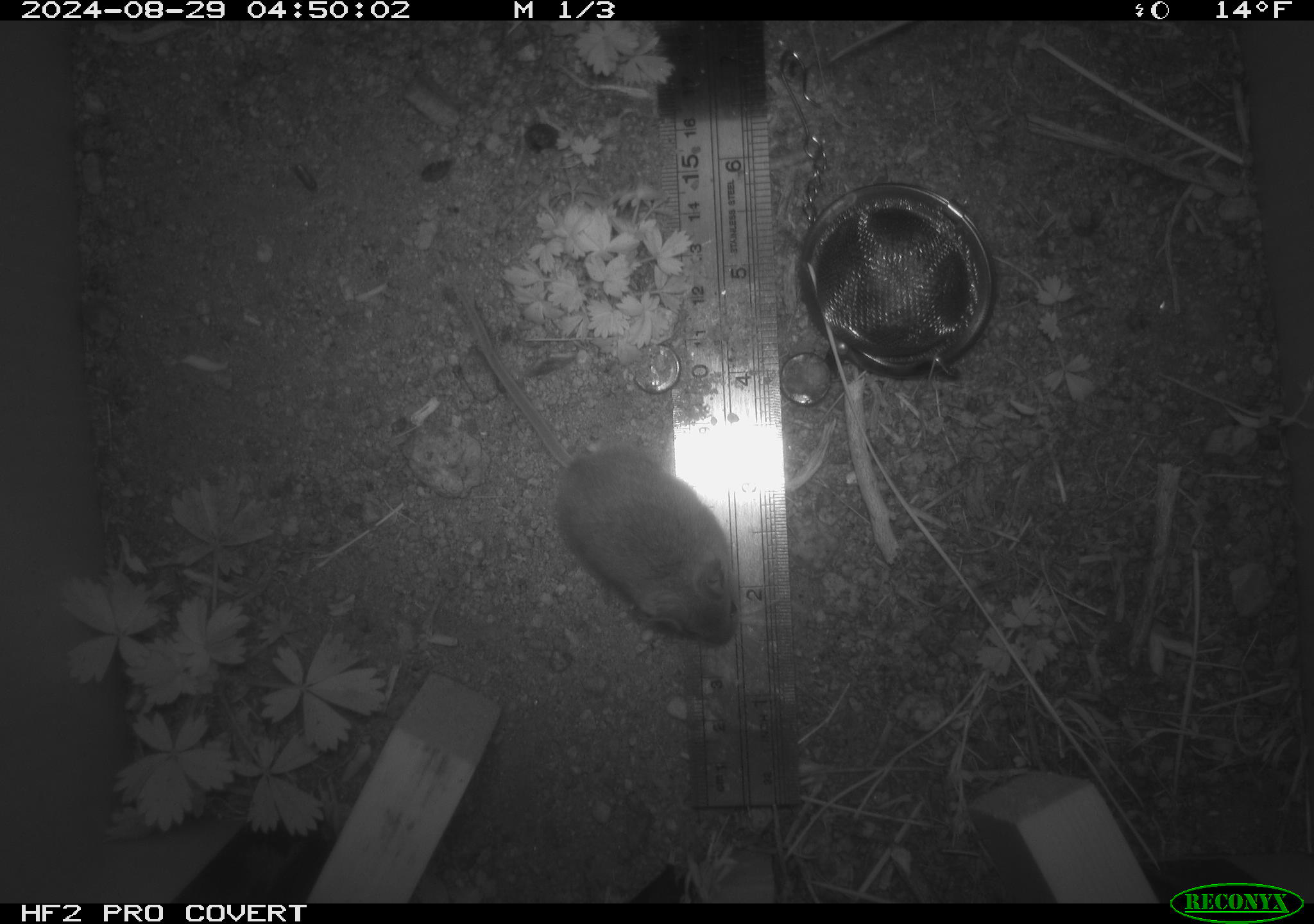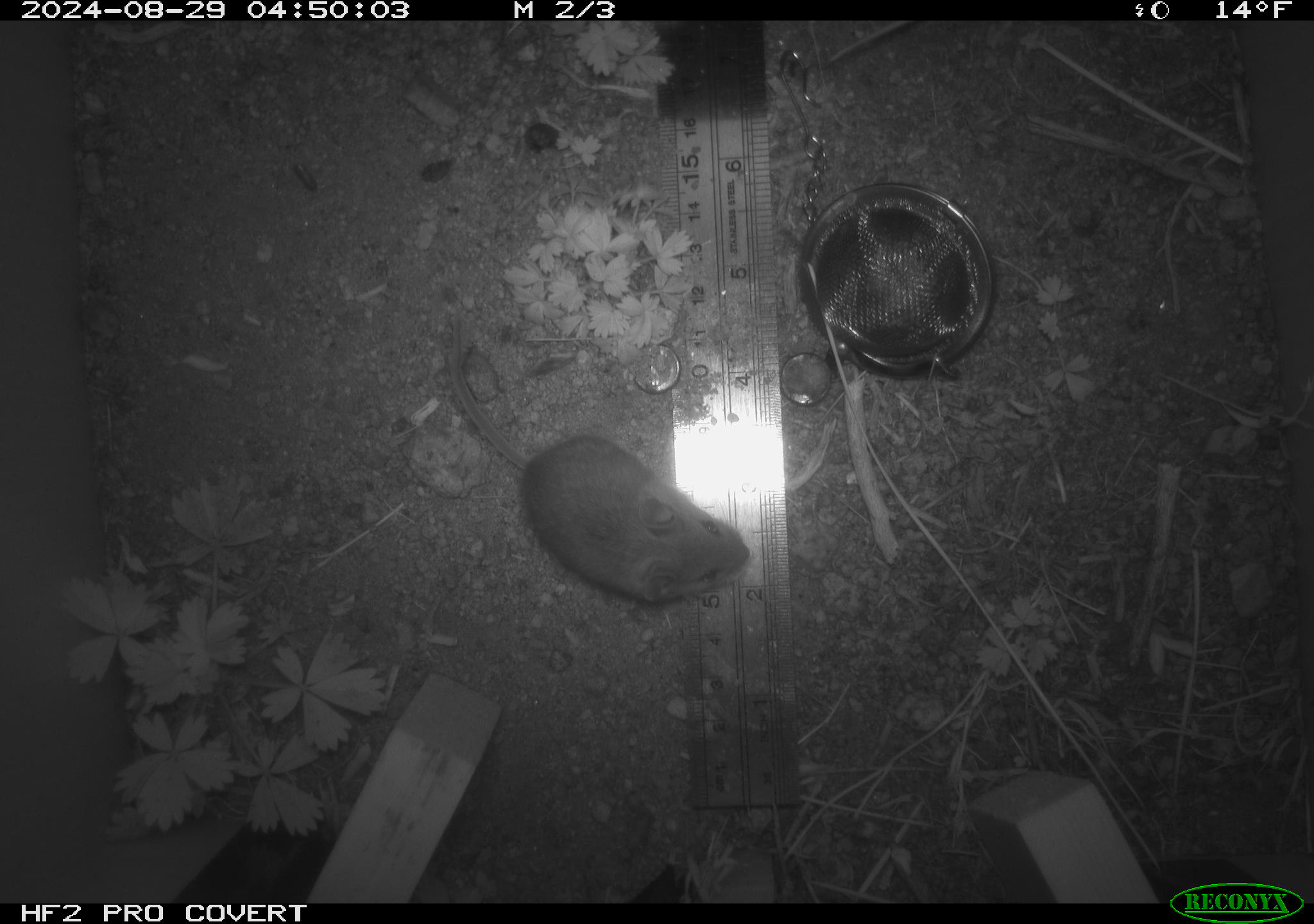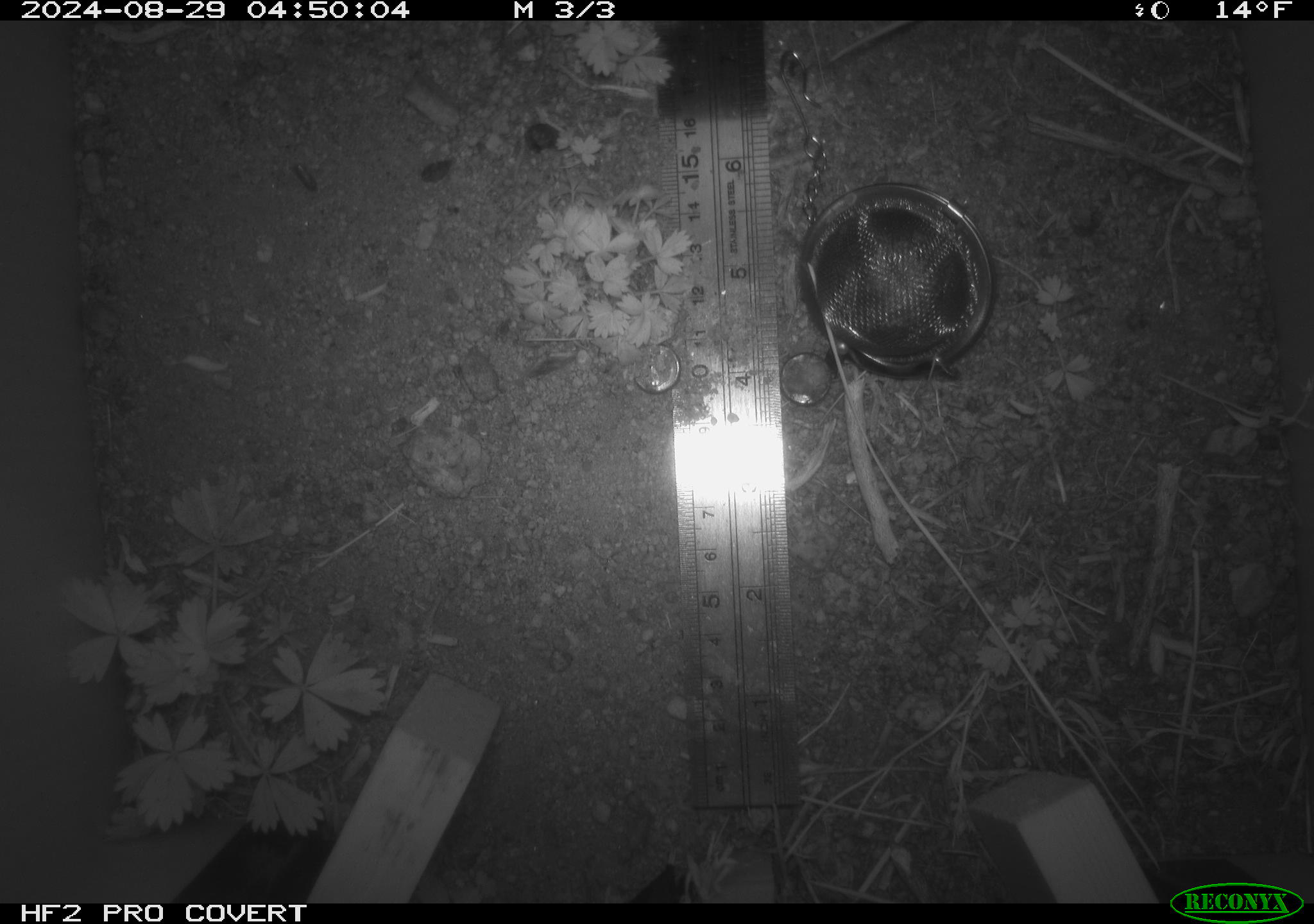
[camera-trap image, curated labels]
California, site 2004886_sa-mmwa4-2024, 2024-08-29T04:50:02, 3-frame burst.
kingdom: Animalia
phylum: Chordata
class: Mammalia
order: Rodentia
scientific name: Rodentia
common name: mouse species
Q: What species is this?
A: Mouse species (Rodentia).